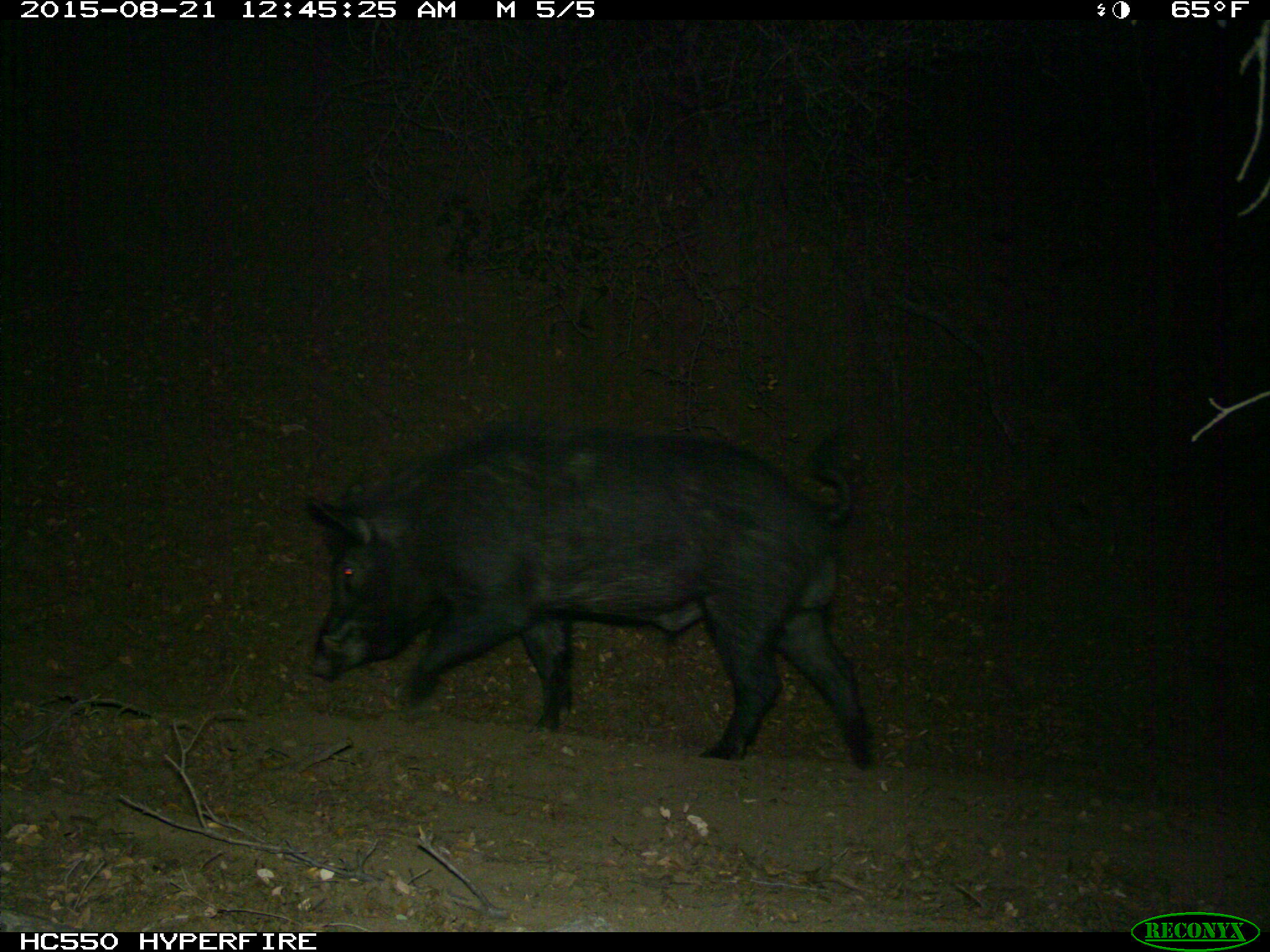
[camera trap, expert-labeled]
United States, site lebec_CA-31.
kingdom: Animalia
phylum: Chordata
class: Mammalia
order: Artiodactyla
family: Suidae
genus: Sus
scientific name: Sus scrofa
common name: wild boar